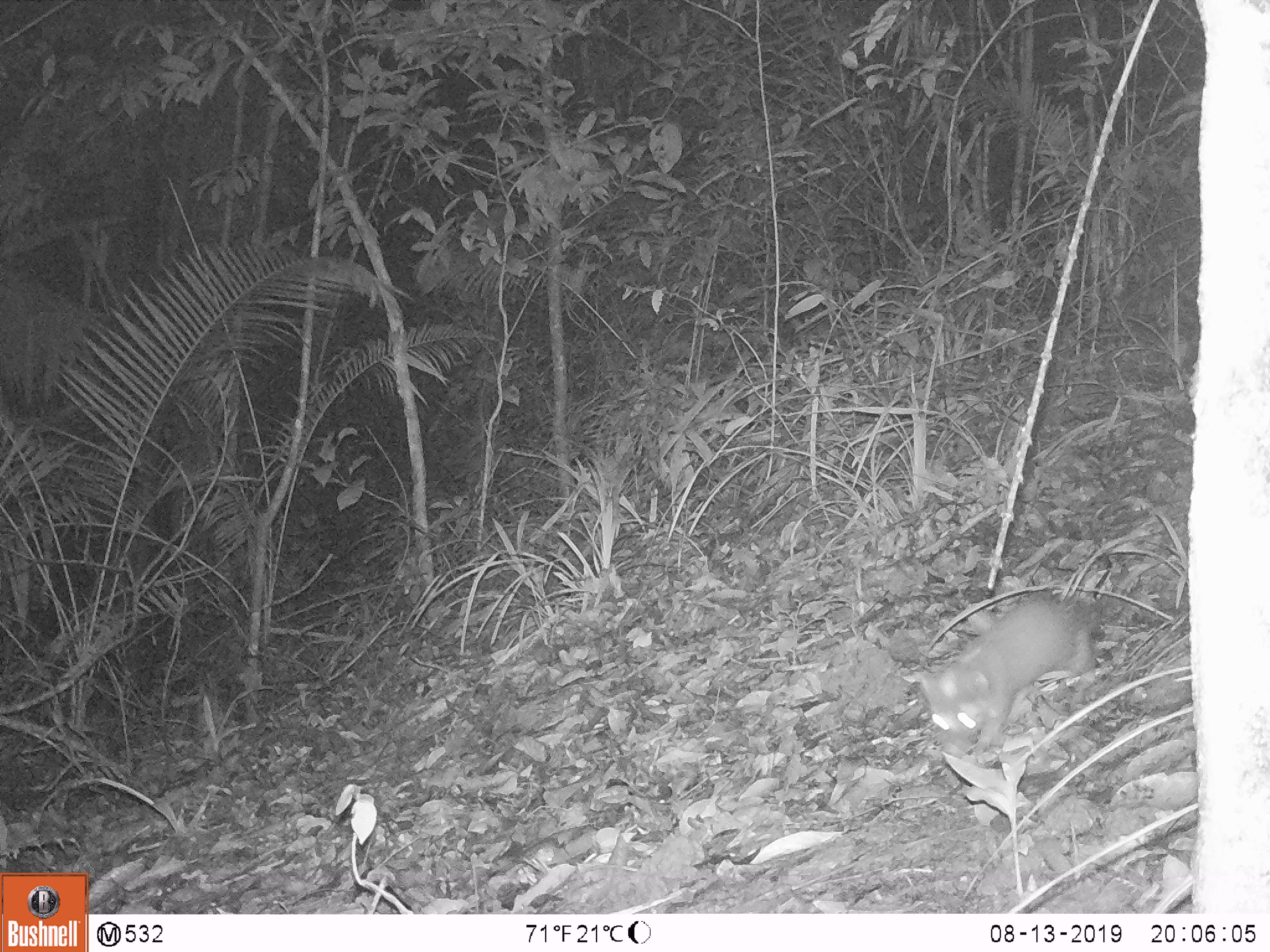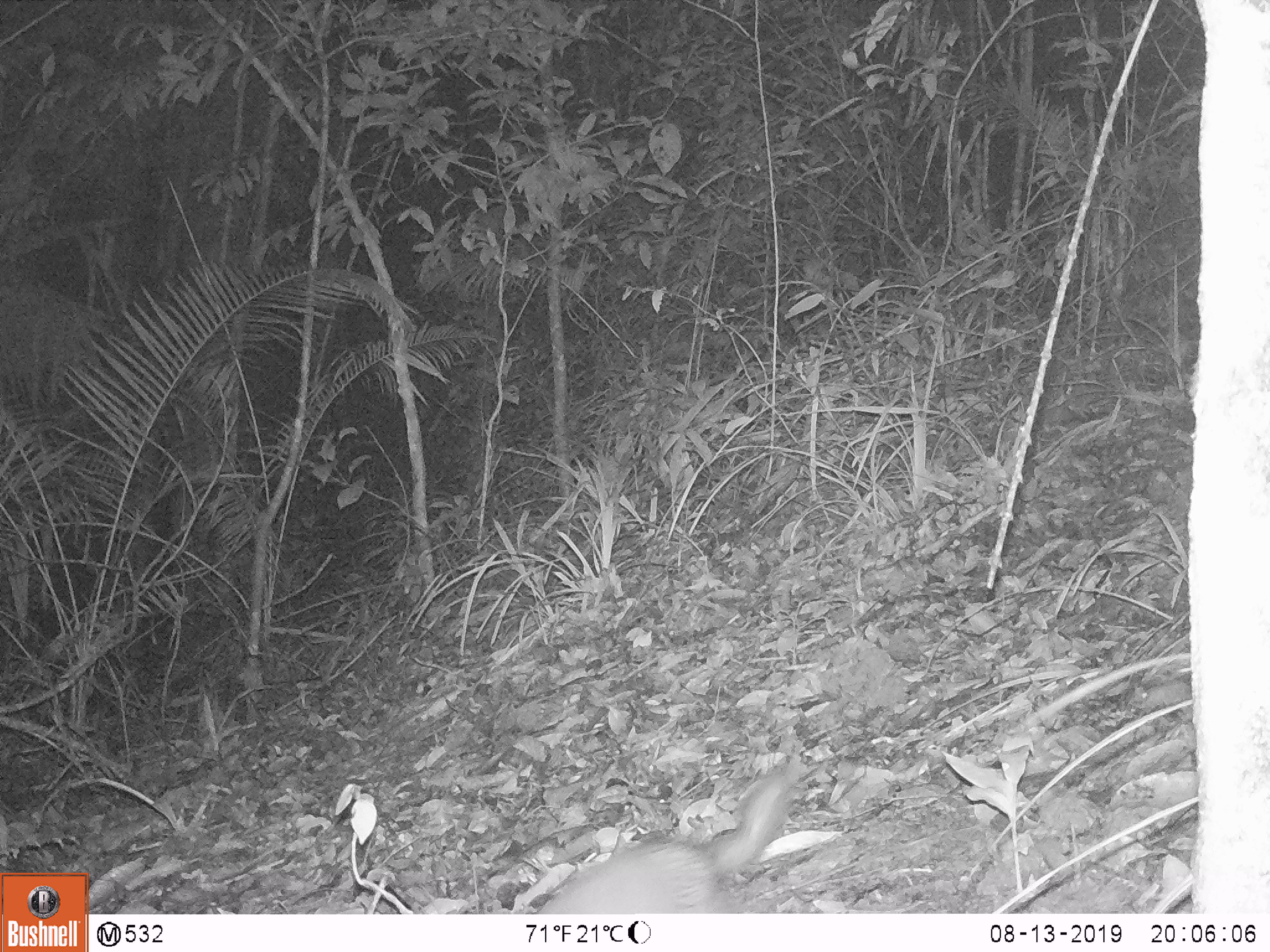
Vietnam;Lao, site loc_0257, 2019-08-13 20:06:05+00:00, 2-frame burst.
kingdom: Animalia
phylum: Chordata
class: Mammalia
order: Carnivora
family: Mustelidae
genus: Melogale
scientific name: Melogale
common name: ferret badger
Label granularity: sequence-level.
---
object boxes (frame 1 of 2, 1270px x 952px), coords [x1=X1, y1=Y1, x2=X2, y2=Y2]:
ferret badger: [x1=908, y1=591, x2=1106, y2=760]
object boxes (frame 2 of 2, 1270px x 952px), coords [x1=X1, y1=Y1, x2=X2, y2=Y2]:
ferret badger: [x1=539, y1=762, x2=807, y2=912]